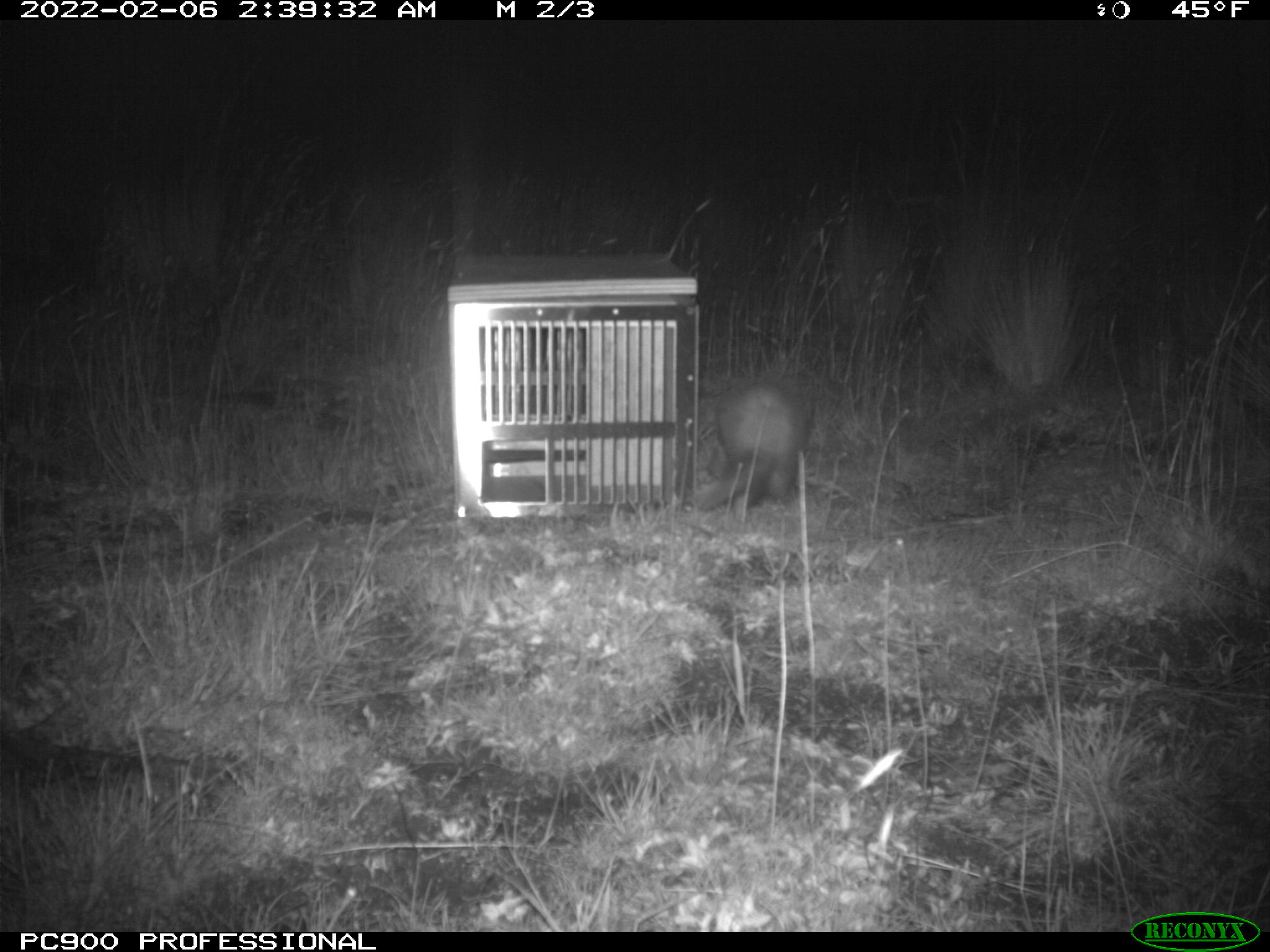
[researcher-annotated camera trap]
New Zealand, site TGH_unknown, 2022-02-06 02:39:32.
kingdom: Animalia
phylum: Chordata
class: Mammalia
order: Carnivora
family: Mustelidae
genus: Mustela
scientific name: Mustela furo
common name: ferret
Ferret (Mustela furo).